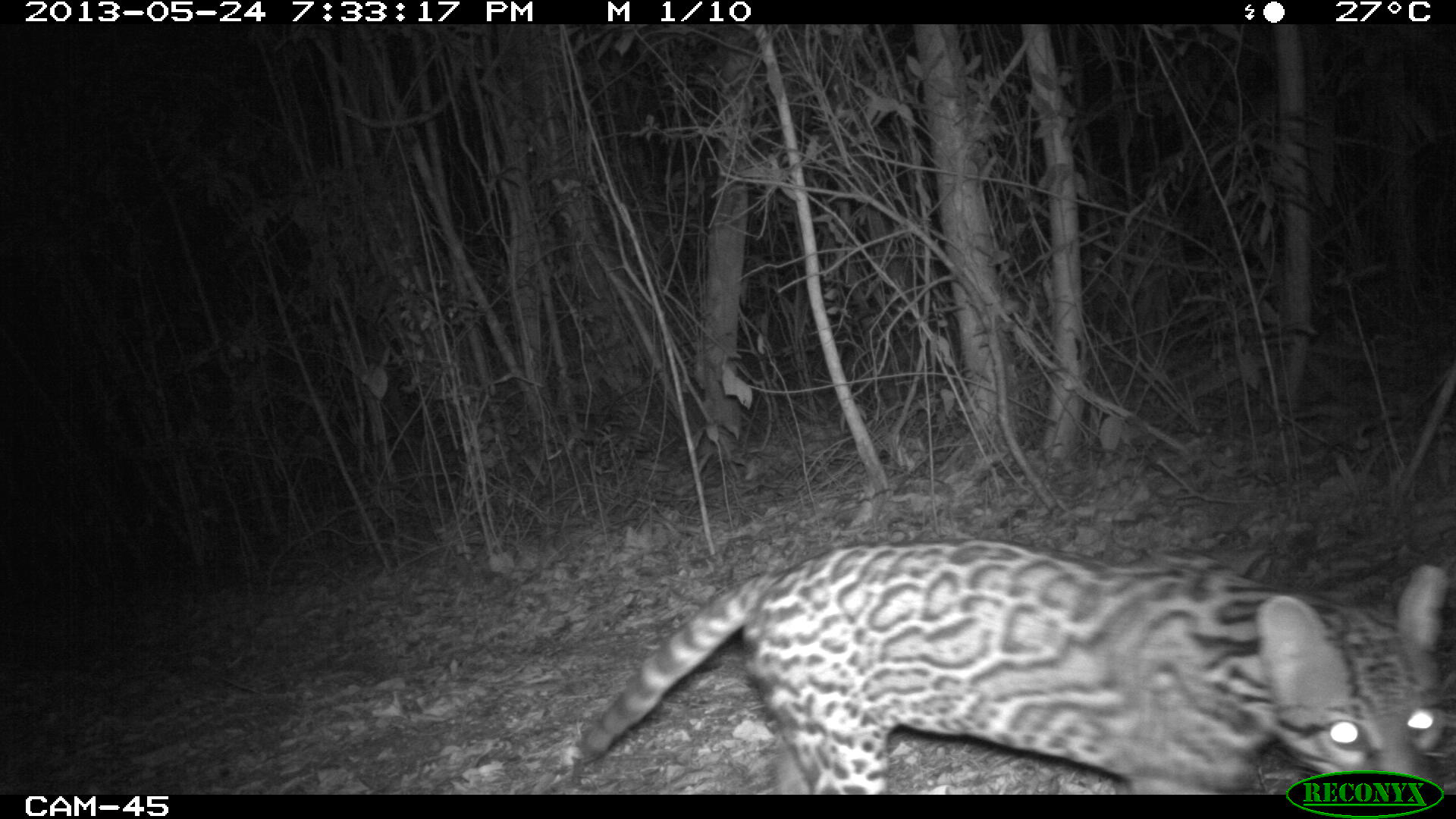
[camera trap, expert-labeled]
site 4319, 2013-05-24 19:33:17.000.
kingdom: Animalia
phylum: Chordata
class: Mammalia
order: Carnivora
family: Felidae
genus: Leopardus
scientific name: Leopardus pardalis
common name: ocelot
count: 1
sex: female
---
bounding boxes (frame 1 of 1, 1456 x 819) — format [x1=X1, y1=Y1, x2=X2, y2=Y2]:
leopardus pardalis: [x1=559, y1=537, x2=1455, y2=794]